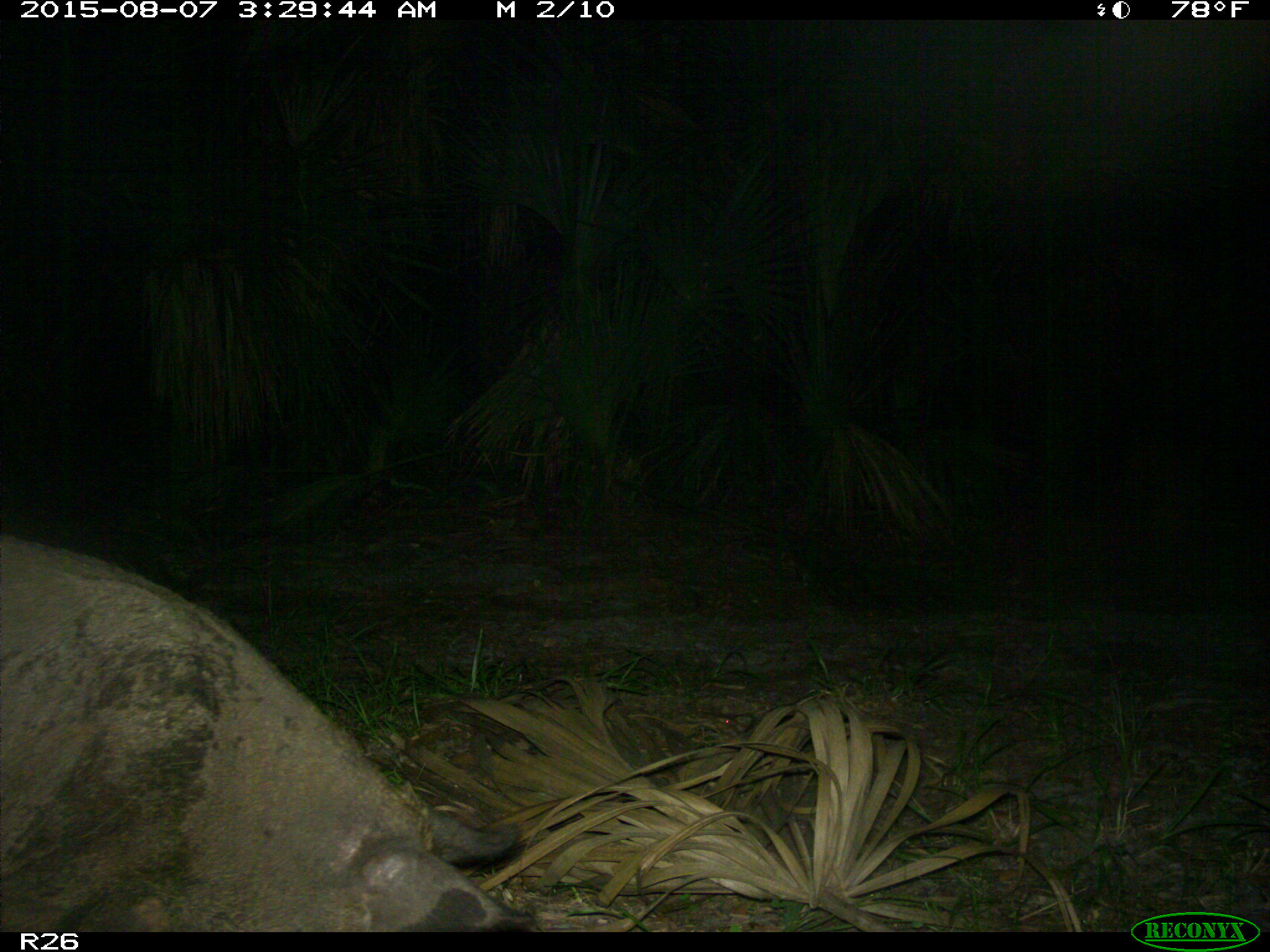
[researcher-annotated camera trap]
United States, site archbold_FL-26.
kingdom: Animalia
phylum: Chordata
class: Mammalia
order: Artiodactyla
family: Suidae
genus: Sus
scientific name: Sus scrofa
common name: wild boar